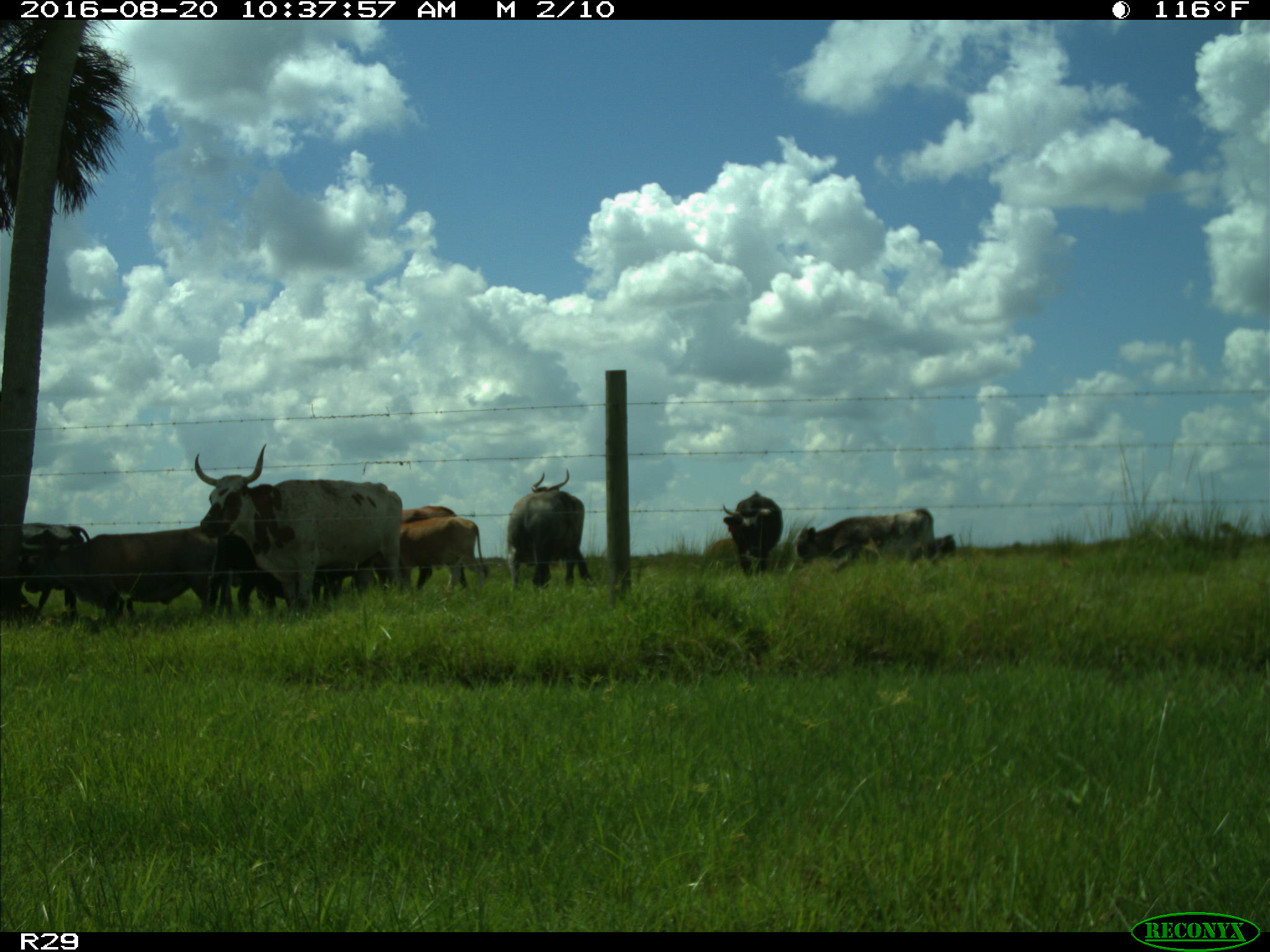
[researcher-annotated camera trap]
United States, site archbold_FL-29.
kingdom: Animalia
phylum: Chordata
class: Mammalia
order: Artiodactyla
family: Bovidae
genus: Bos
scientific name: Bos taurus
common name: domestic cow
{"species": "Bos taurus (domestic cow)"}